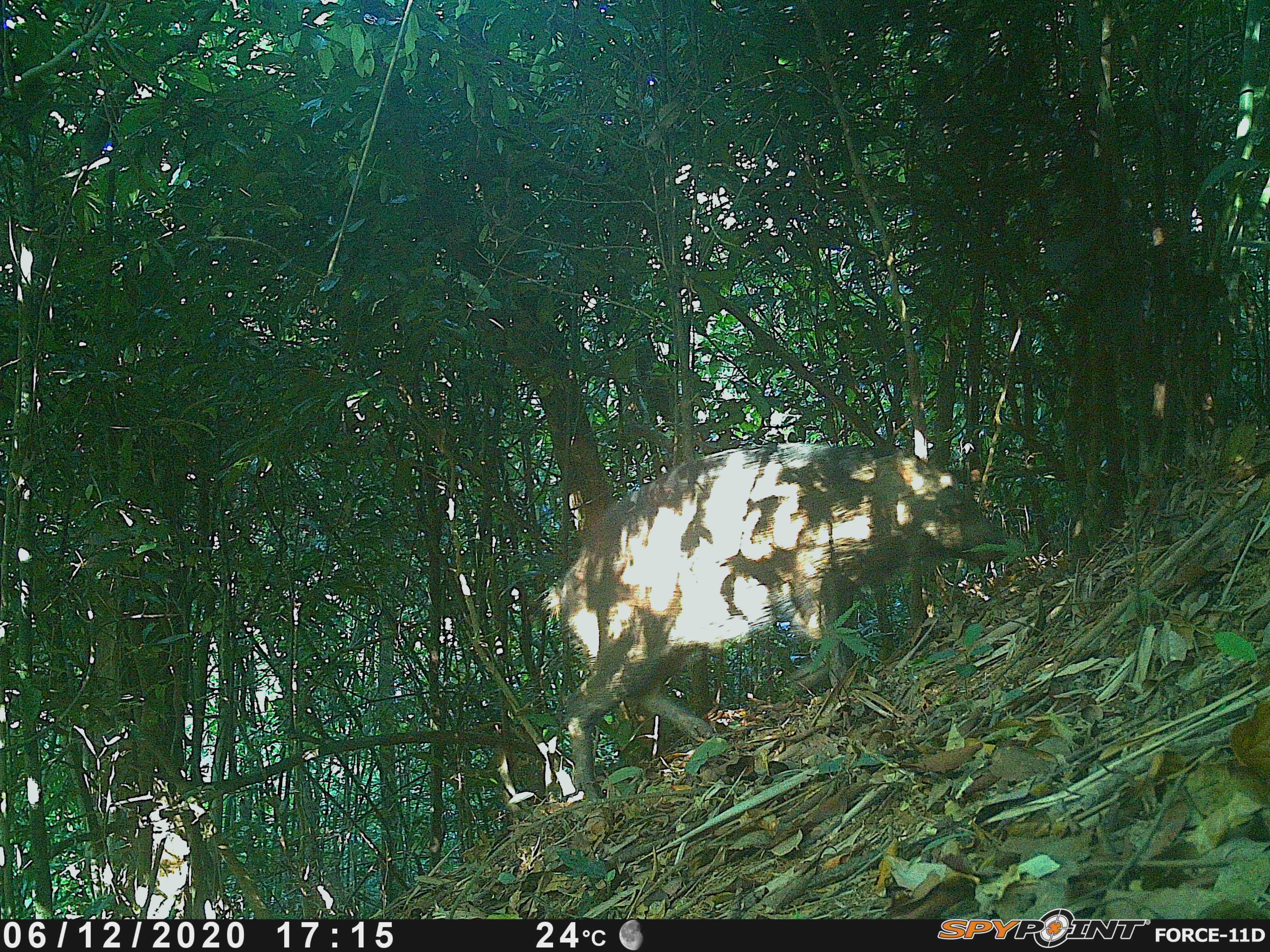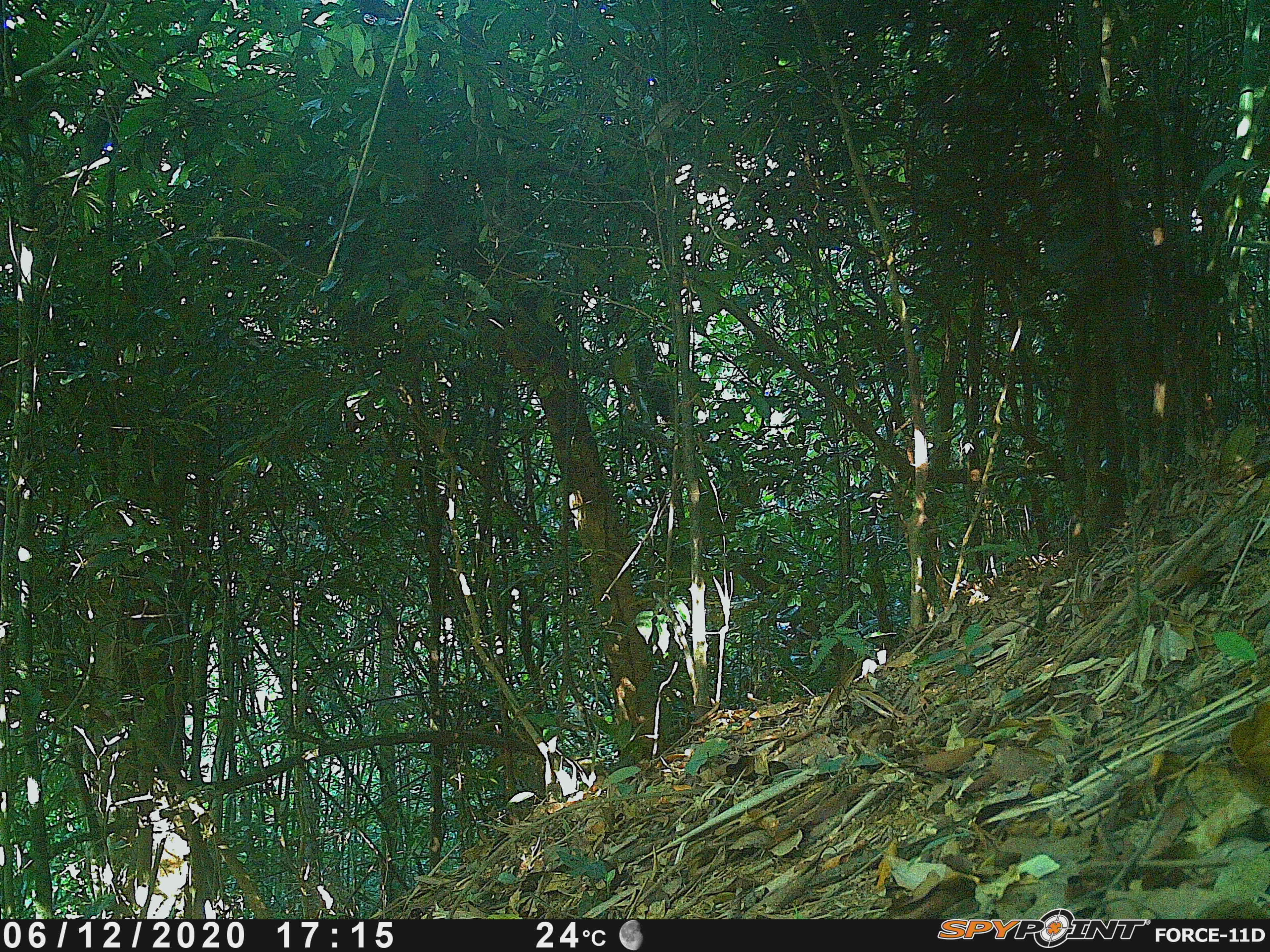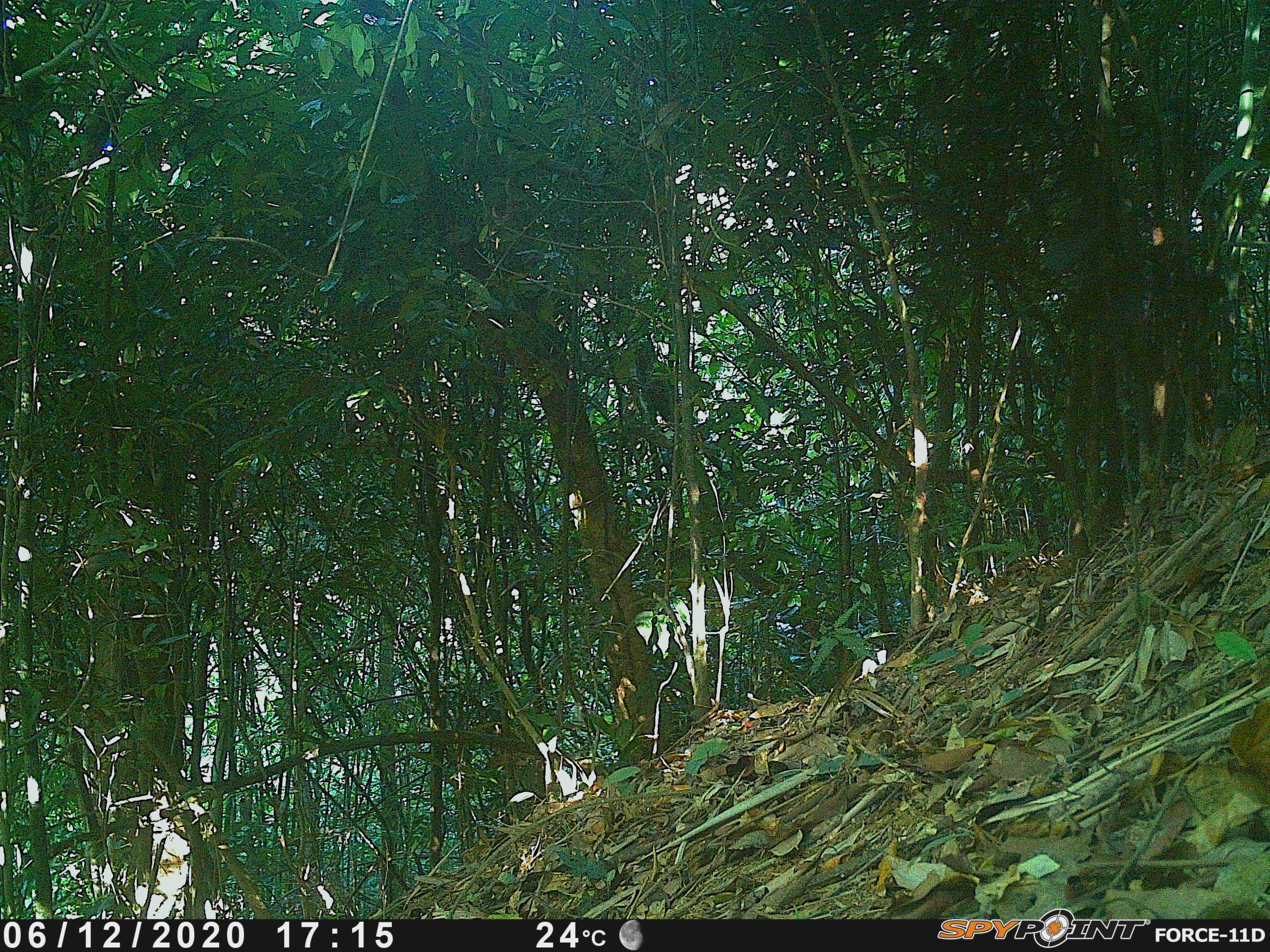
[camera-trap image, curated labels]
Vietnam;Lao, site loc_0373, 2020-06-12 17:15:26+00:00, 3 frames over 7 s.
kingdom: Animalia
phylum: Chordata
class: Mammalia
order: Artiodactyla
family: Suidae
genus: Sus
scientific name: Sus scrofa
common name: eurasian wild pig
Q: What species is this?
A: Eurasian wild pig (Sus scrofa).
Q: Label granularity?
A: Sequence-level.